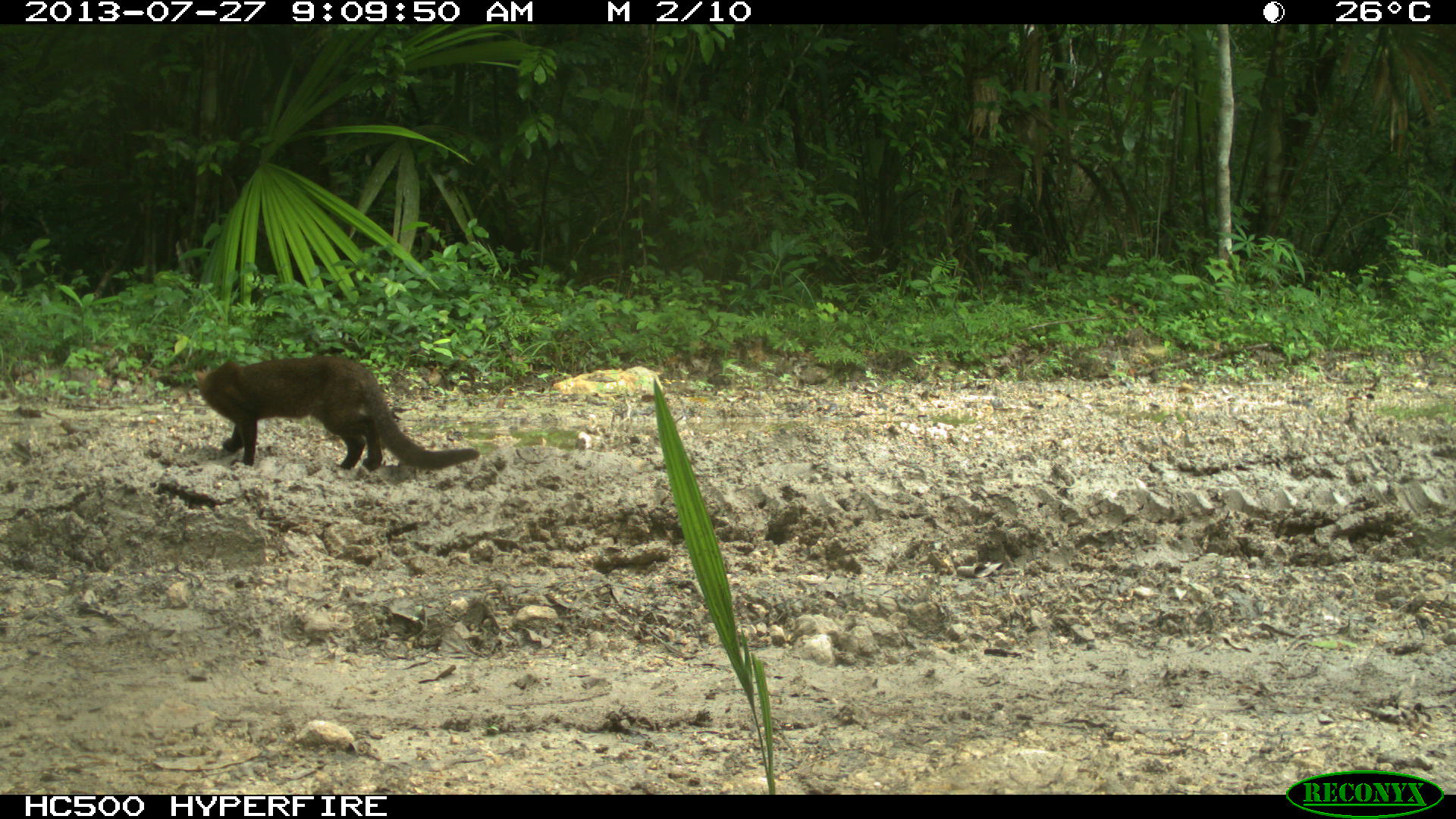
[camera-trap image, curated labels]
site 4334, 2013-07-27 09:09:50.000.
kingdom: Animalia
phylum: Chordata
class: Mammalia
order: Carnivora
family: Felidae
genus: Herpailurus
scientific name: Herpailurus yagouaroundi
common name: jaguarundi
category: puma yagoroundi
Puma yagoroundi (jaguarundi) (Herpailurus yagouaroundi), count 1.